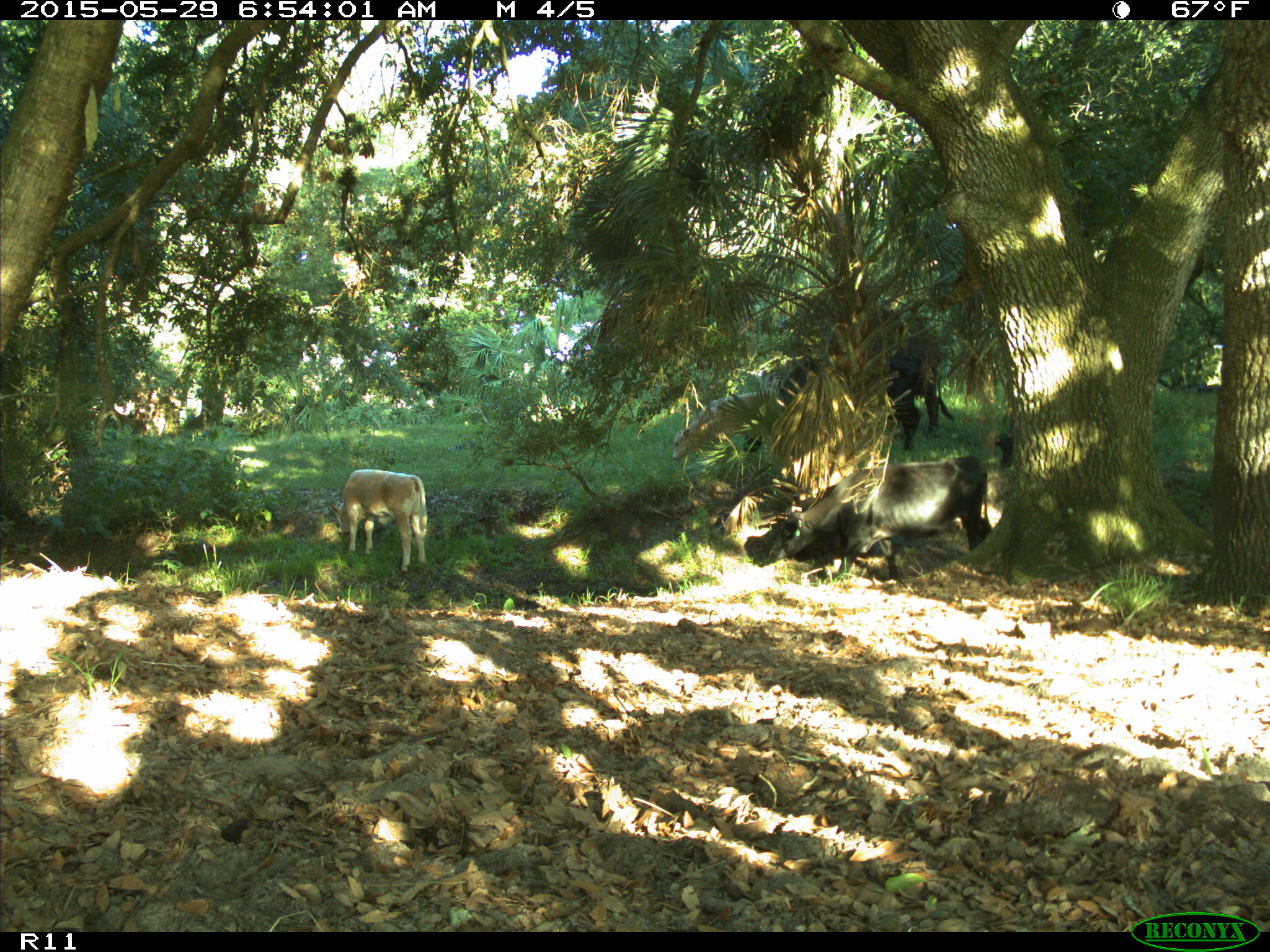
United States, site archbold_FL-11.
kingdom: Animalia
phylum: Chordata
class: Mammalia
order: Artiodactyla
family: Bovidae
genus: Bos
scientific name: Bos taurus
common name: domestic cow